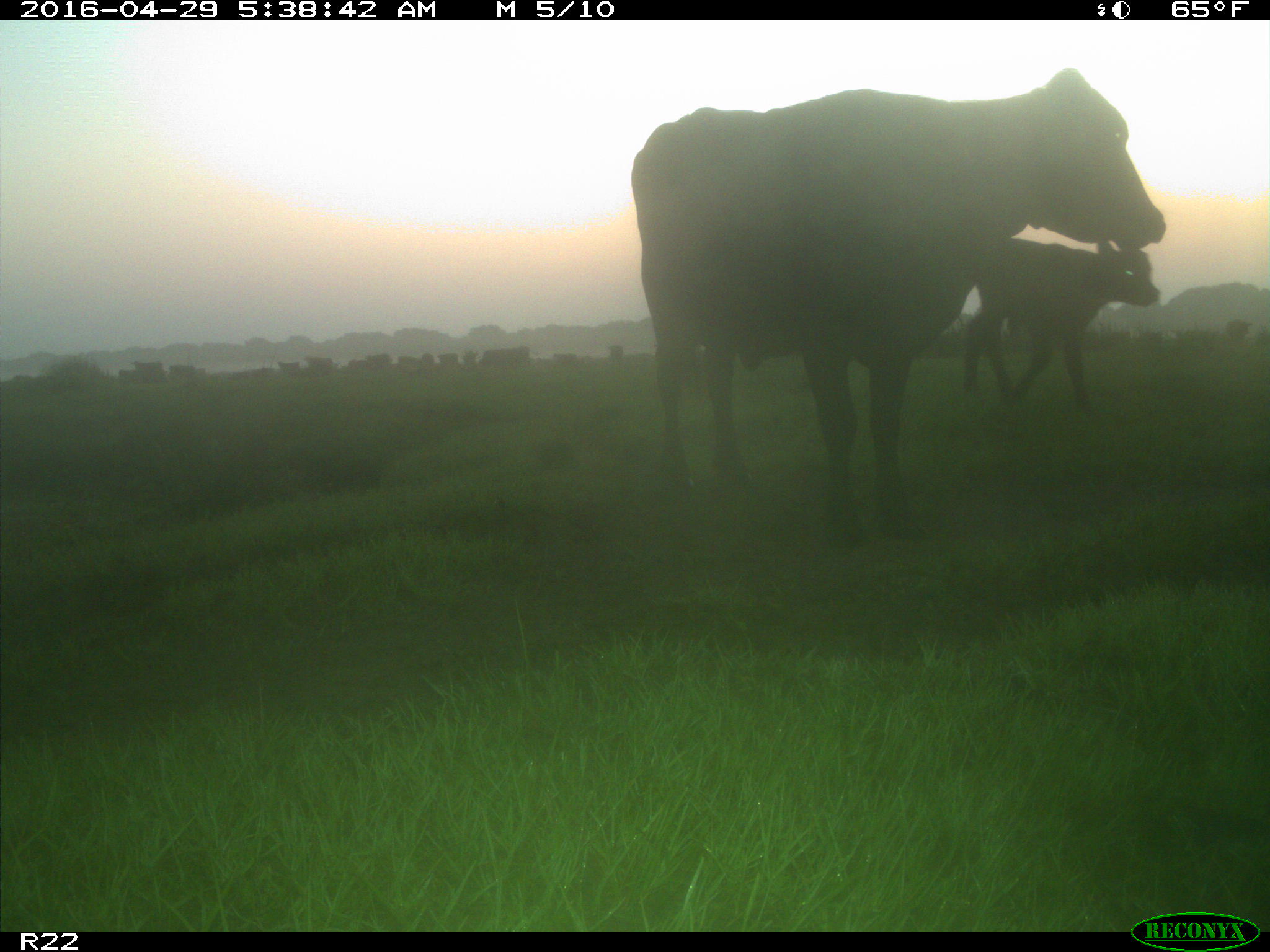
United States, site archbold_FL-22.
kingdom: Animalia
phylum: Chordata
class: Mammalia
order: Artiodactyla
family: Bovidae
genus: Bos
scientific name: Bos taurus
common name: domestic cow